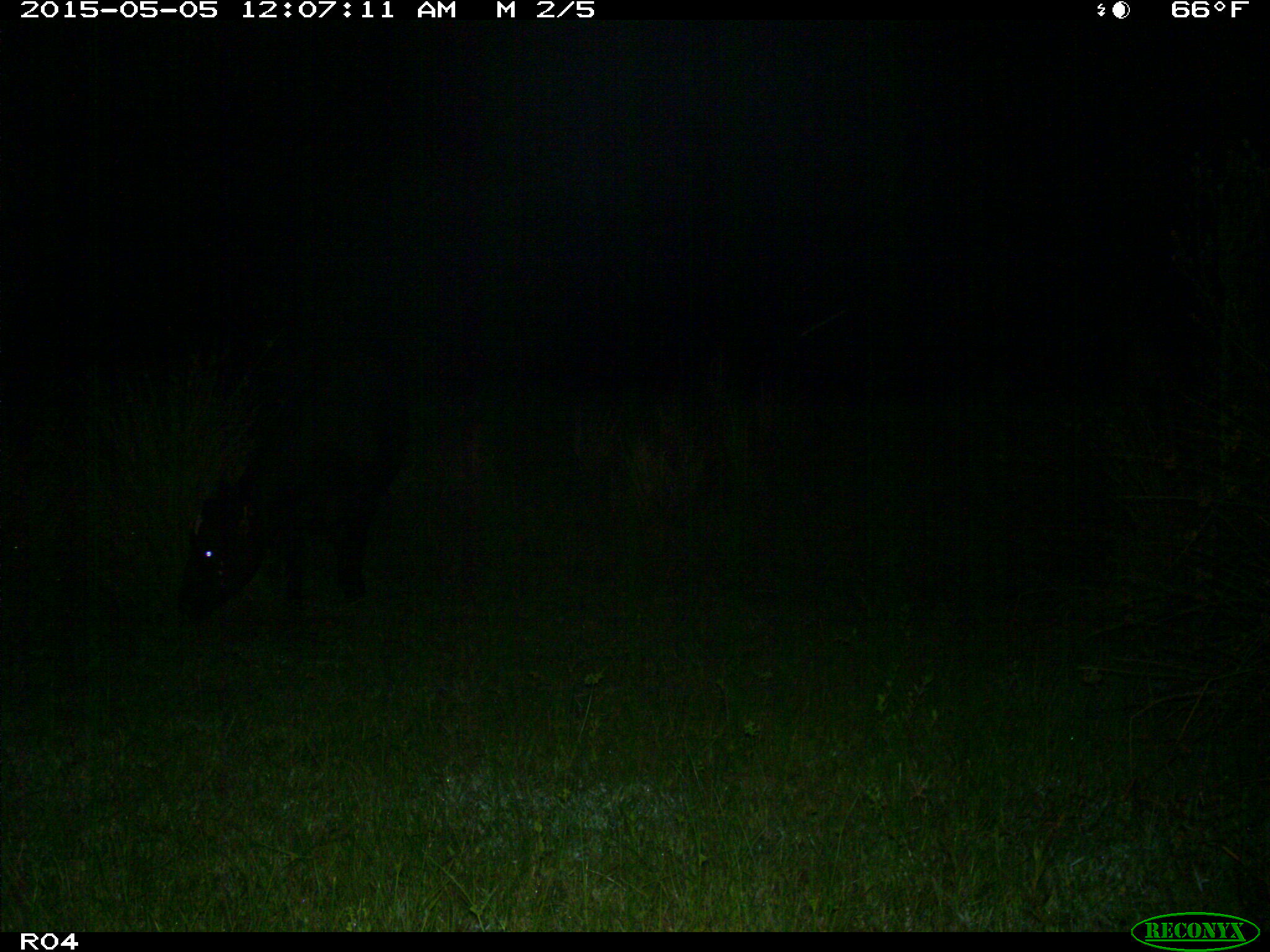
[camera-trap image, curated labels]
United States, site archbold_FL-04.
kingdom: Animalia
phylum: Chordata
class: Mammalia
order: Artiodactyla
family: Bovidae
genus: Bos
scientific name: Bos taurus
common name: domestic cow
Bos taurus (domestic cow).